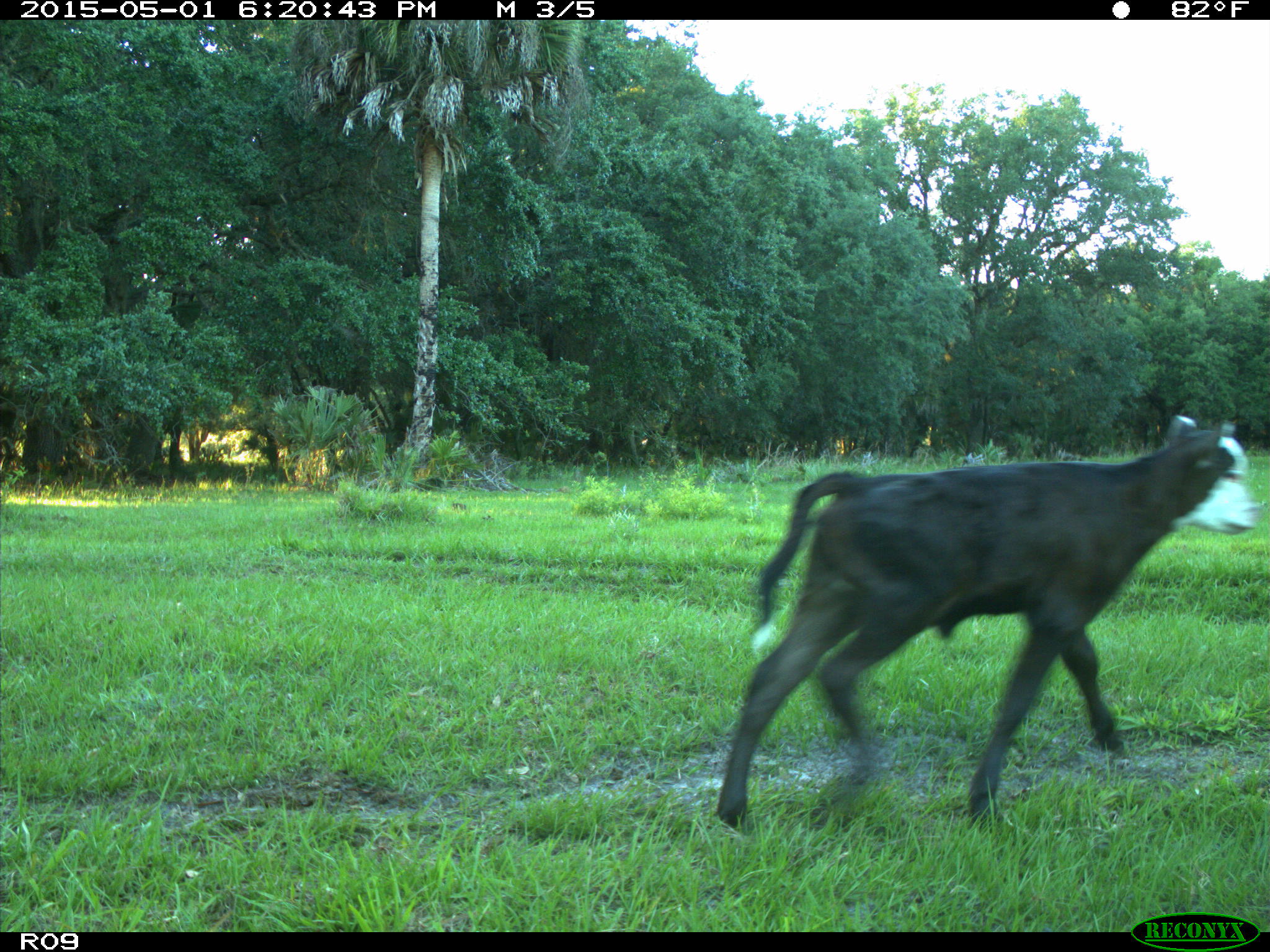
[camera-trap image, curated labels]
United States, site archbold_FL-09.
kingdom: Animalia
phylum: Chordata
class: Mammalia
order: Artiodactyla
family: Bovidae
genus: Bos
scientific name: Bos taurus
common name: domestic cow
Bos taurus (domestic cow).